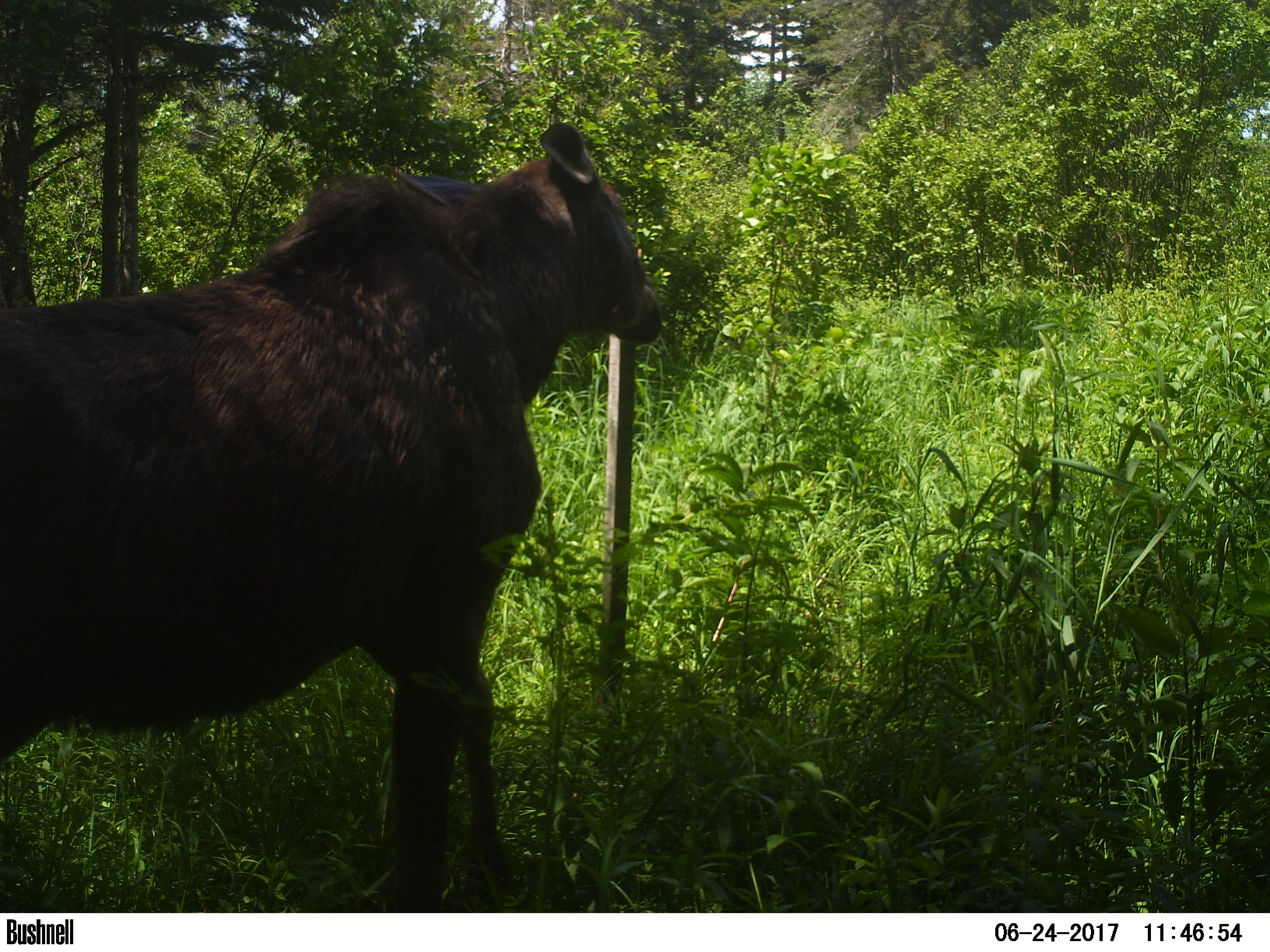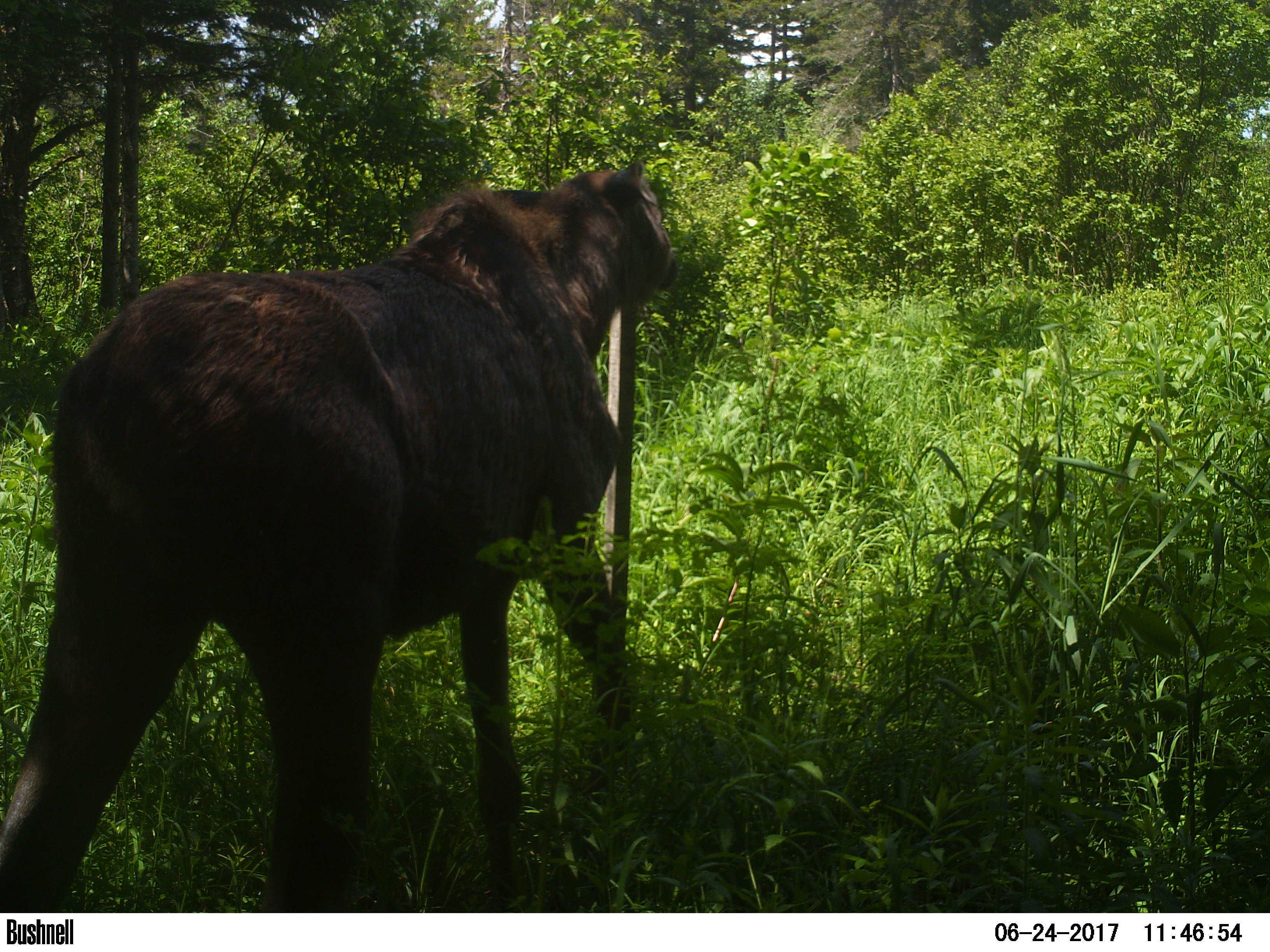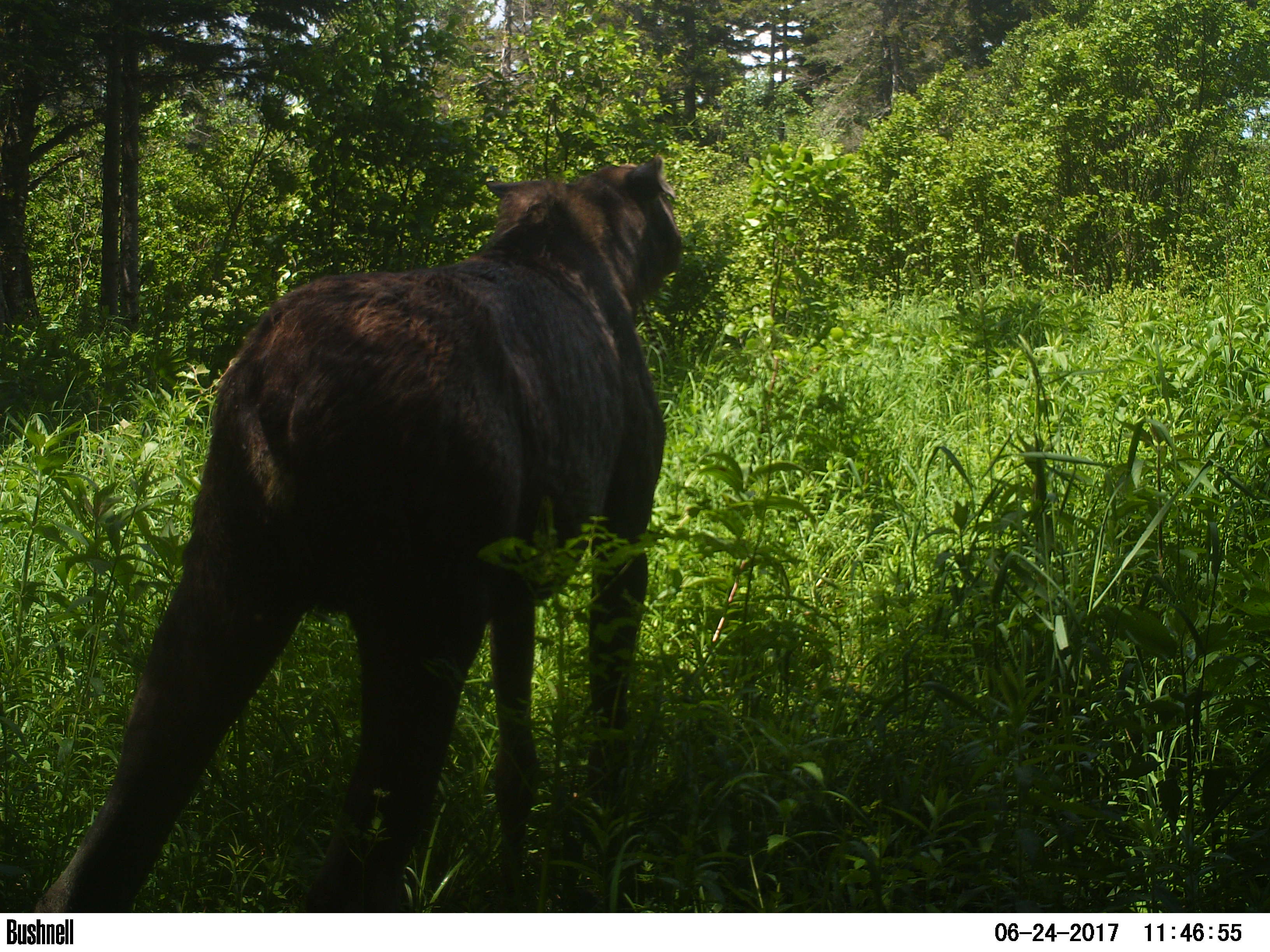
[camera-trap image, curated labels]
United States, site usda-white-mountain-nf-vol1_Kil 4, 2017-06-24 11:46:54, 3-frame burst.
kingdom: Animalia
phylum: Chordata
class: Mammalia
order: Artiodactyla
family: Cervidae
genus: Alces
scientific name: Alces alces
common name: moose